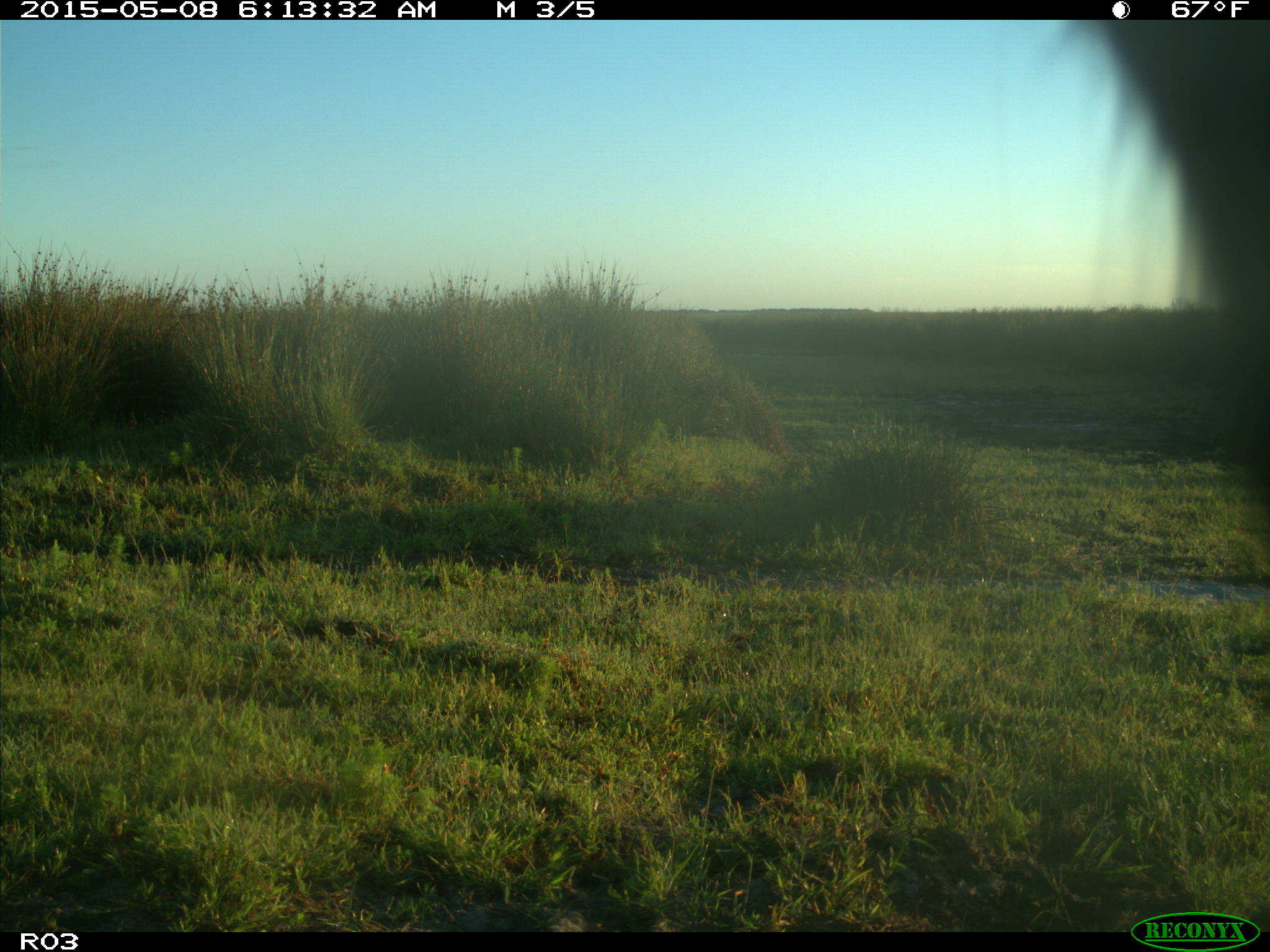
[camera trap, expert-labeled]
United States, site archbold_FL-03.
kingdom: Animalia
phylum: Chordata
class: Mammalia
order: Artiodactyla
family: Bovidae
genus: Bos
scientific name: Bos taurus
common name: domestic cow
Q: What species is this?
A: Bos taurus (domestic cow).